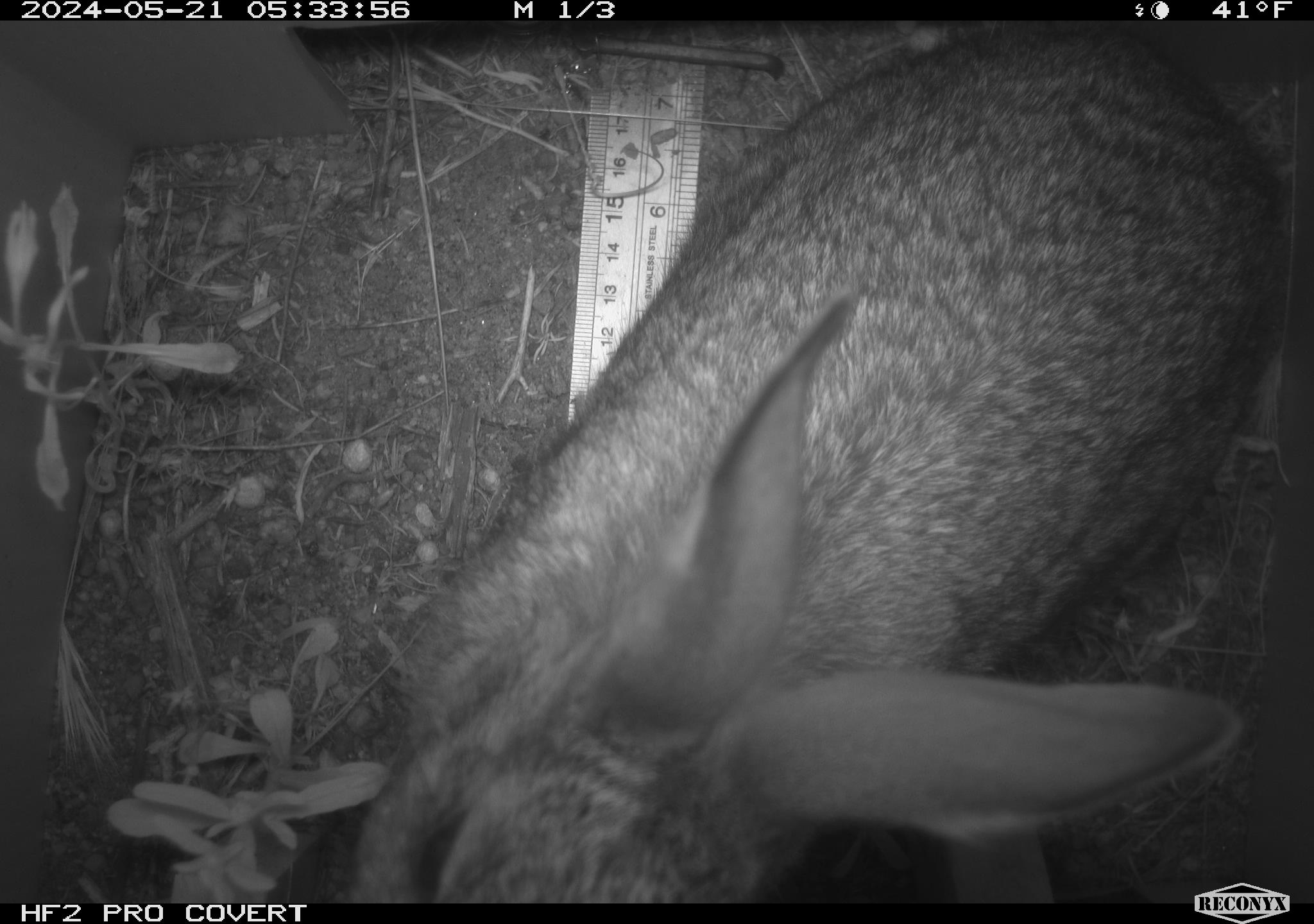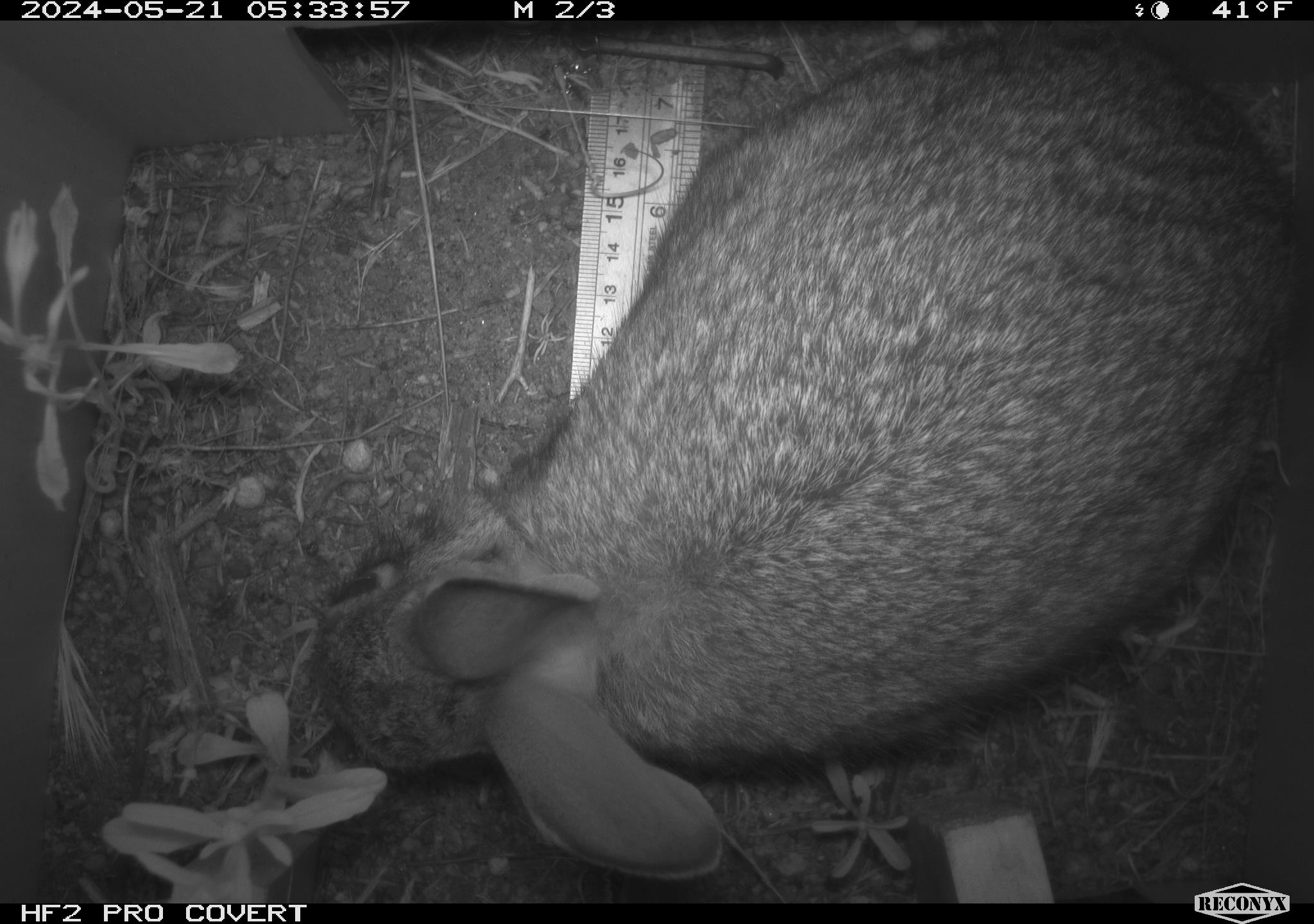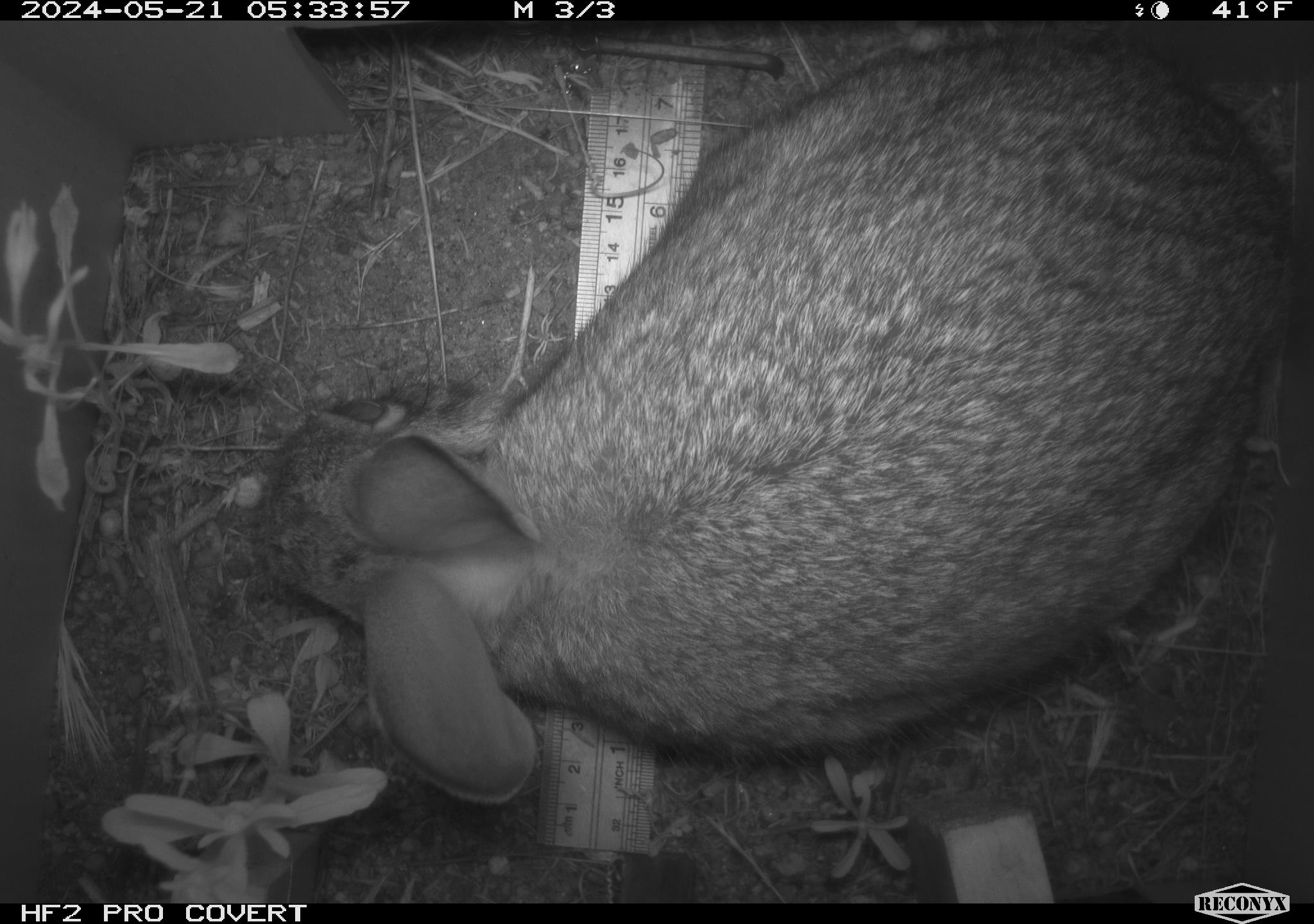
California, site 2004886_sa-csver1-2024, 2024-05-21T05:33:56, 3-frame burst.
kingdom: Animalia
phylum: Chordata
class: Mammalia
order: Lagomorpha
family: Leporidae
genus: Sylvilagus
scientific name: Sylvilagus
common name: cottontail rabbits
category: sylvilagus species